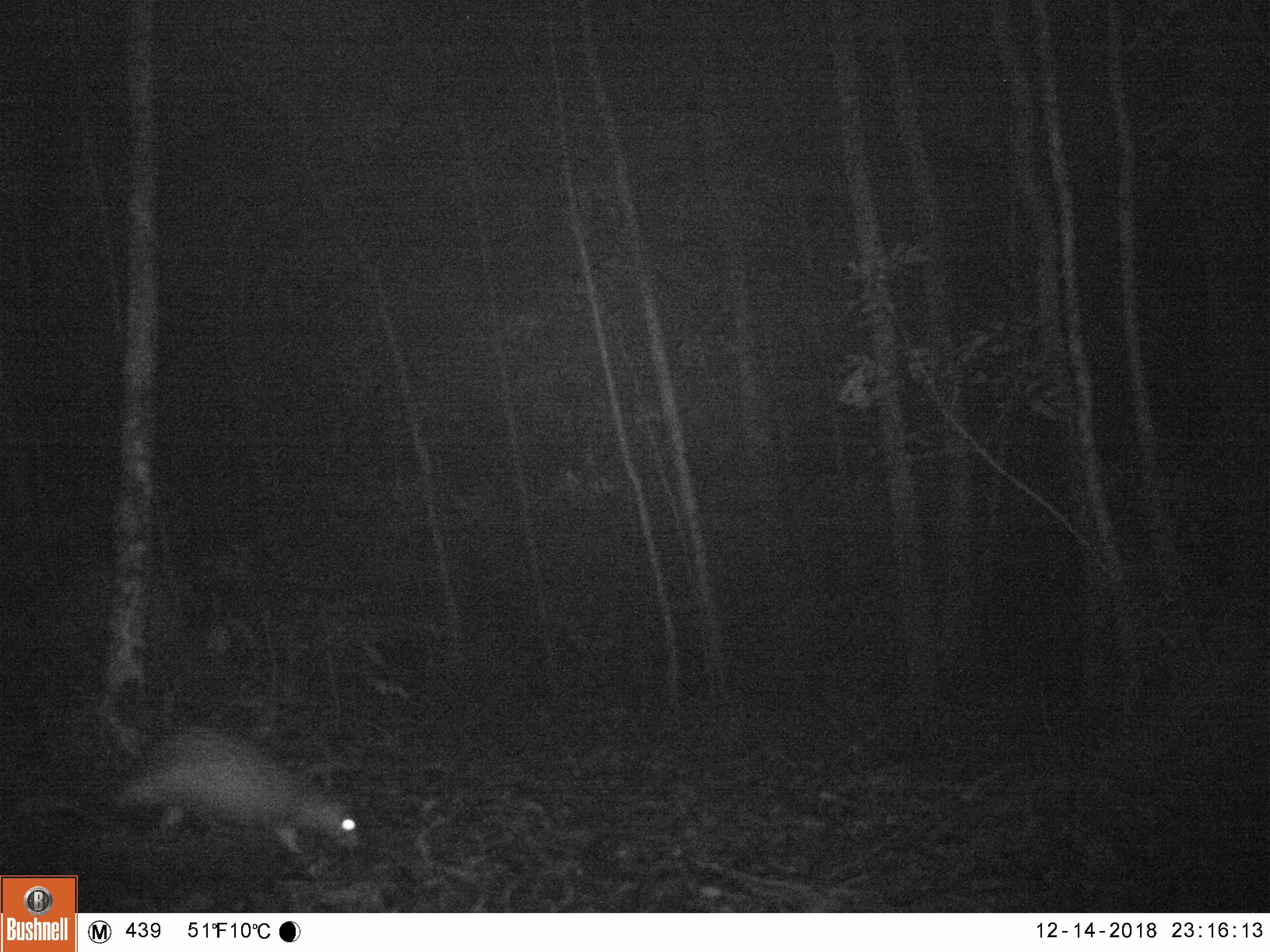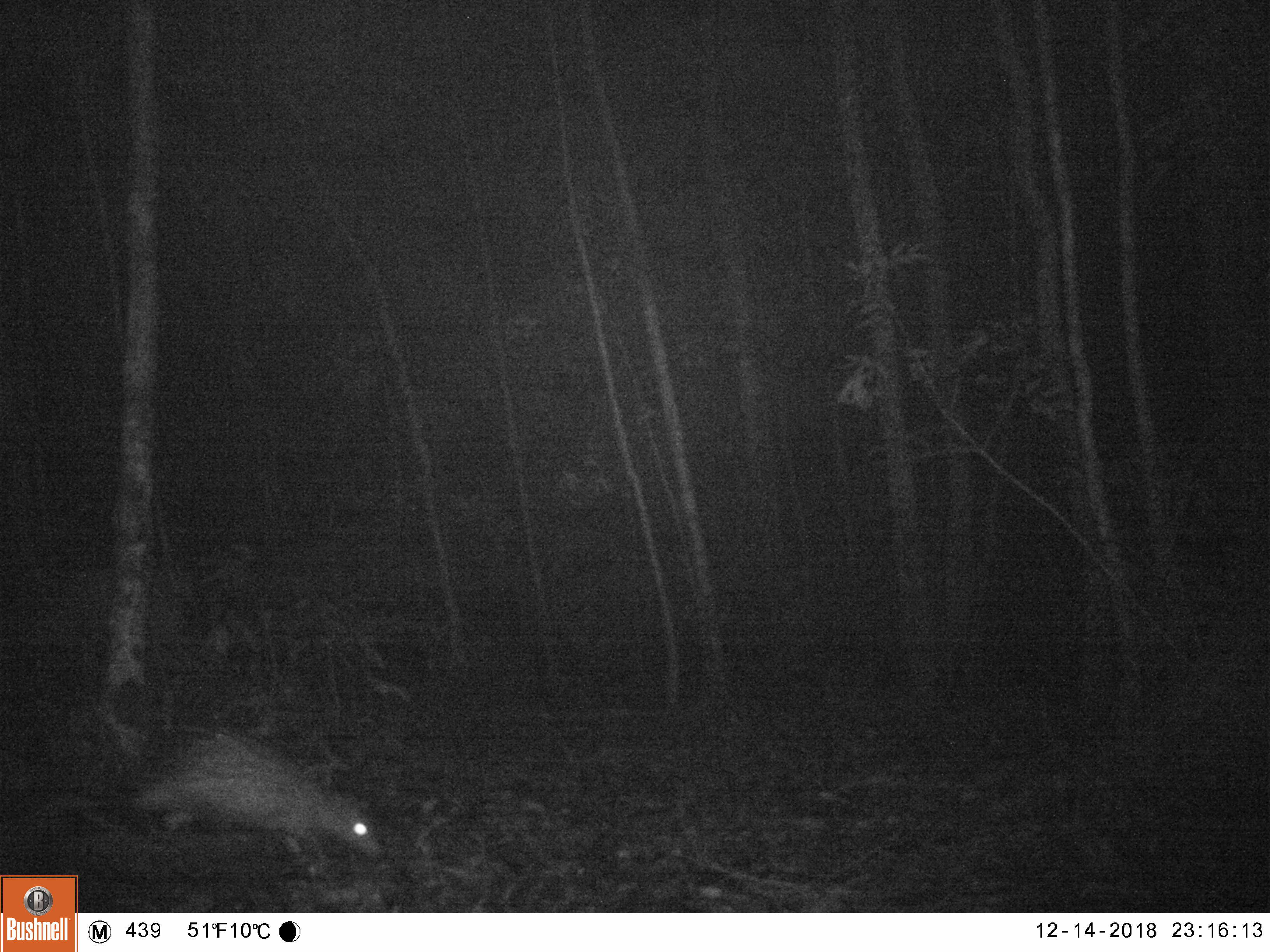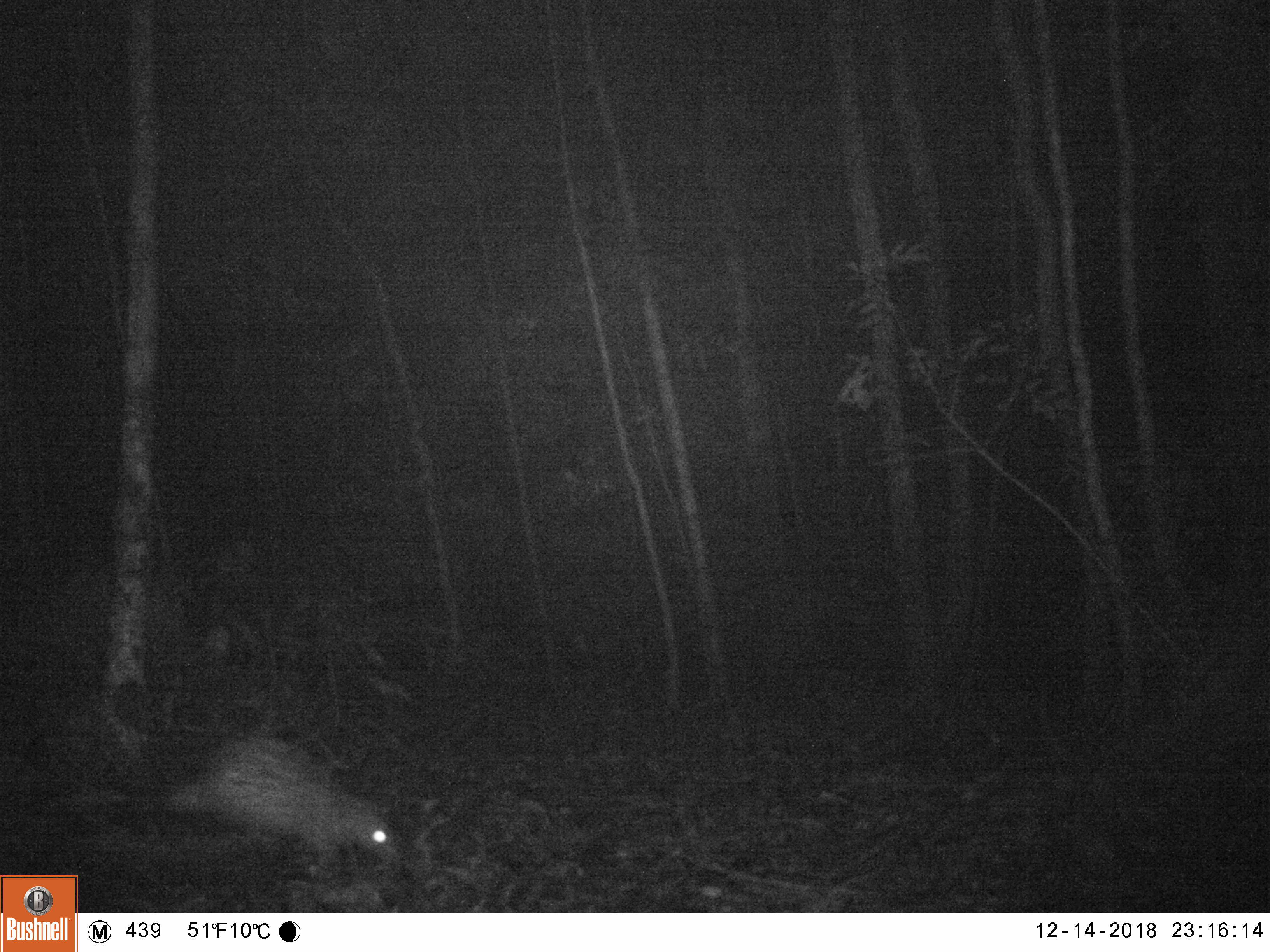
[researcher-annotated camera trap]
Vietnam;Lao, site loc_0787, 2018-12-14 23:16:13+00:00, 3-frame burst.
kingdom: Animalia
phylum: Chordata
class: Mammalia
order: Rodentia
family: Hystricidae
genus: Atherurus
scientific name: Atherurus macrourus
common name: asiatic brush-tailed porcupine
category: asiatic brush tailed porcupine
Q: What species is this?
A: Asiatic brush tailed porcupine (asiatic brush-tailed porcupine) (Atherurus macrourus).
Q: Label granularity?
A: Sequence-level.